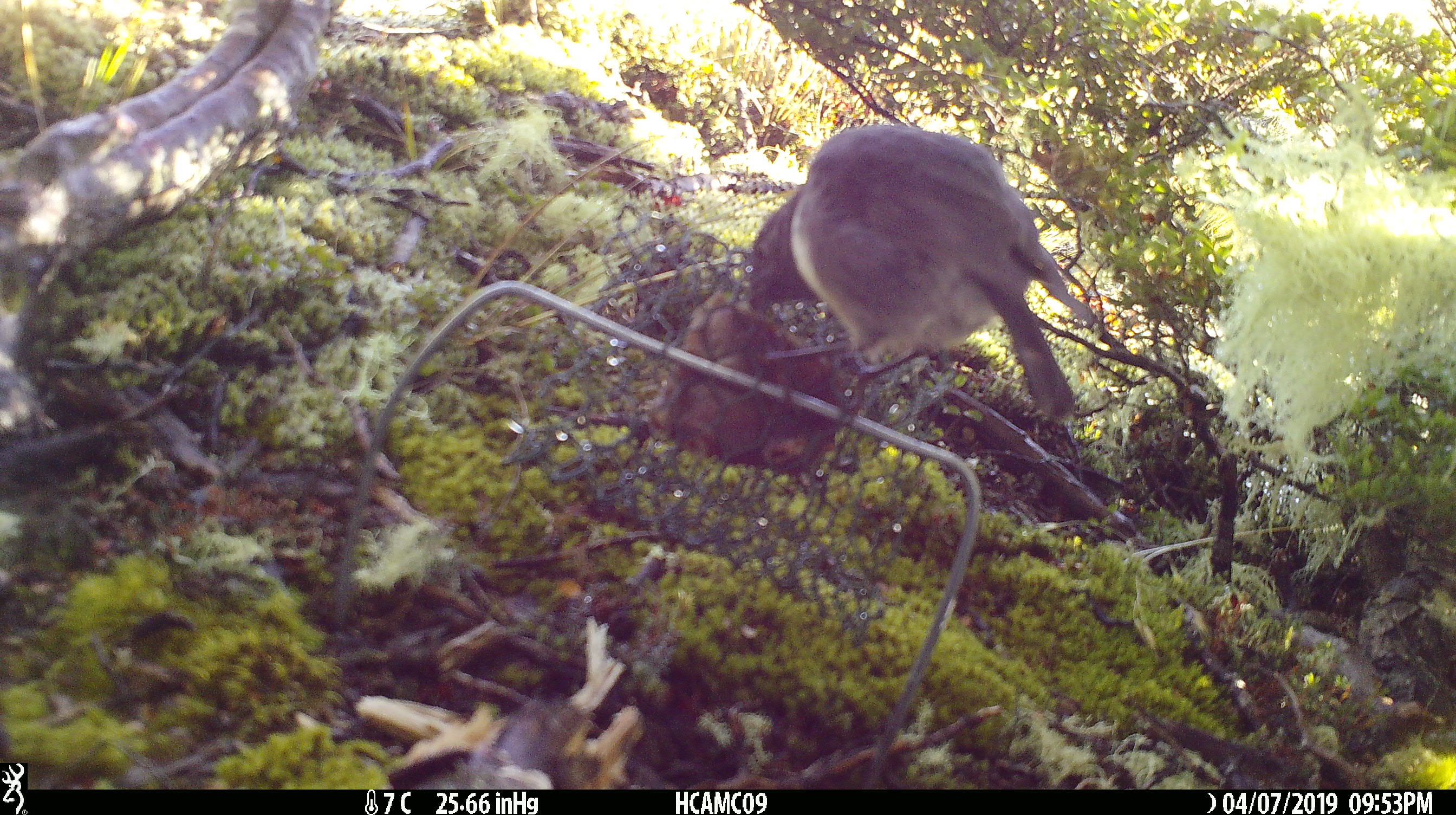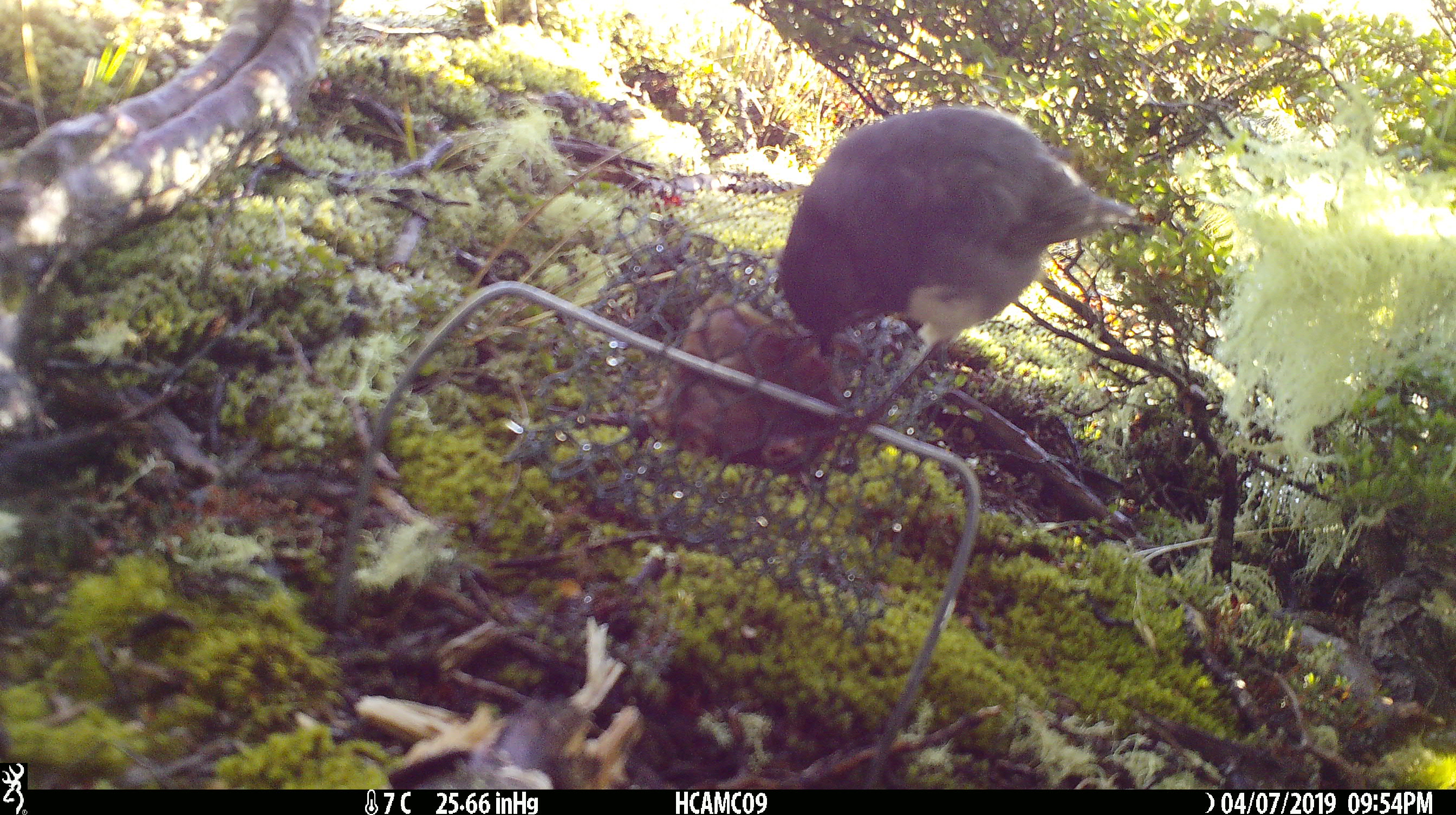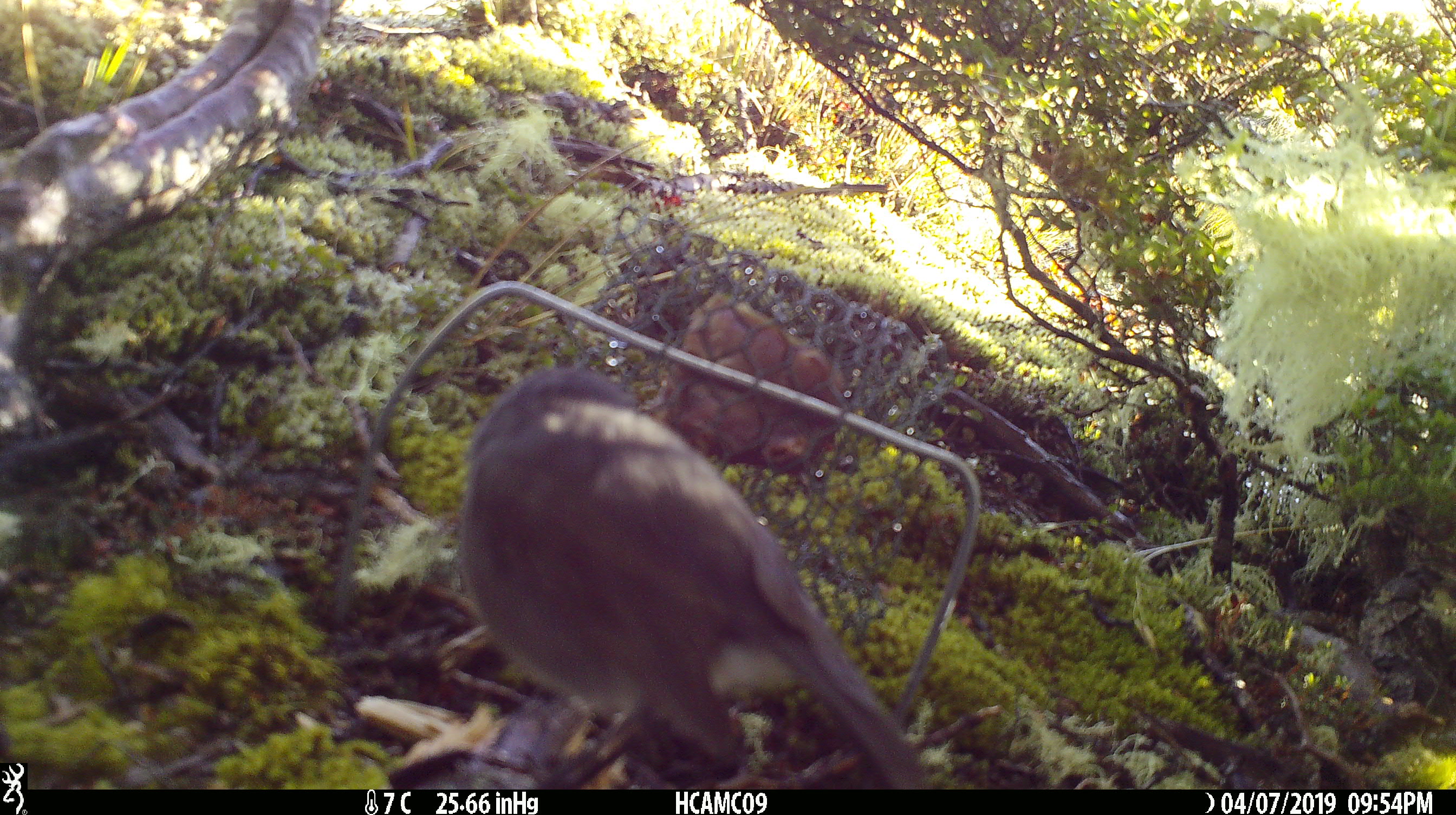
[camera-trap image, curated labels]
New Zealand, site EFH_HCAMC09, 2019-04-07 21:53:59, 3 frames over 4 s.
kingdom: Animalia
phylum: Chordata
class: Aves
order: Passeriformes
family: Petroicidae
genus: Petroica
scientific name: Petroica australis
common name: new zealand robin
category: robin